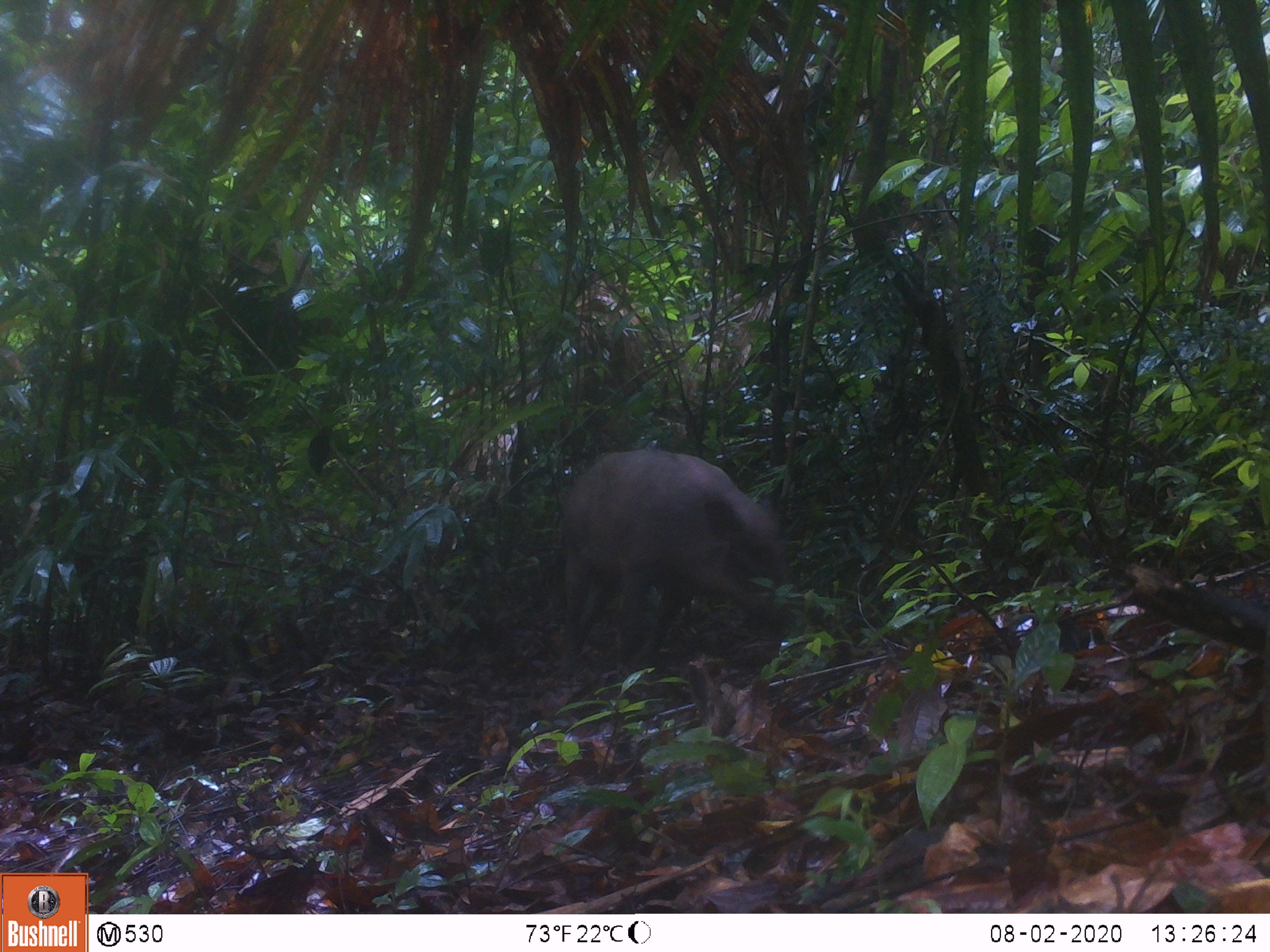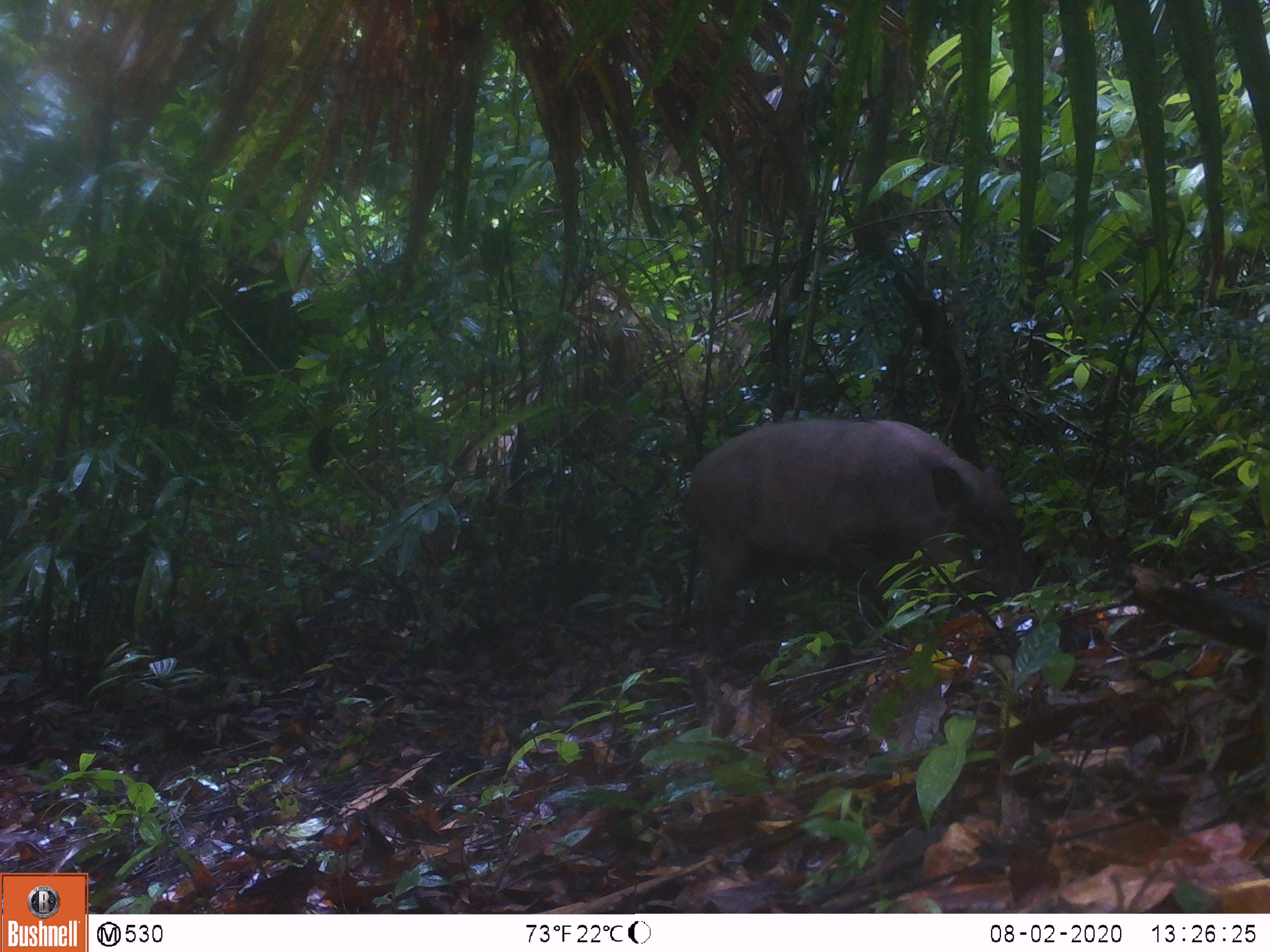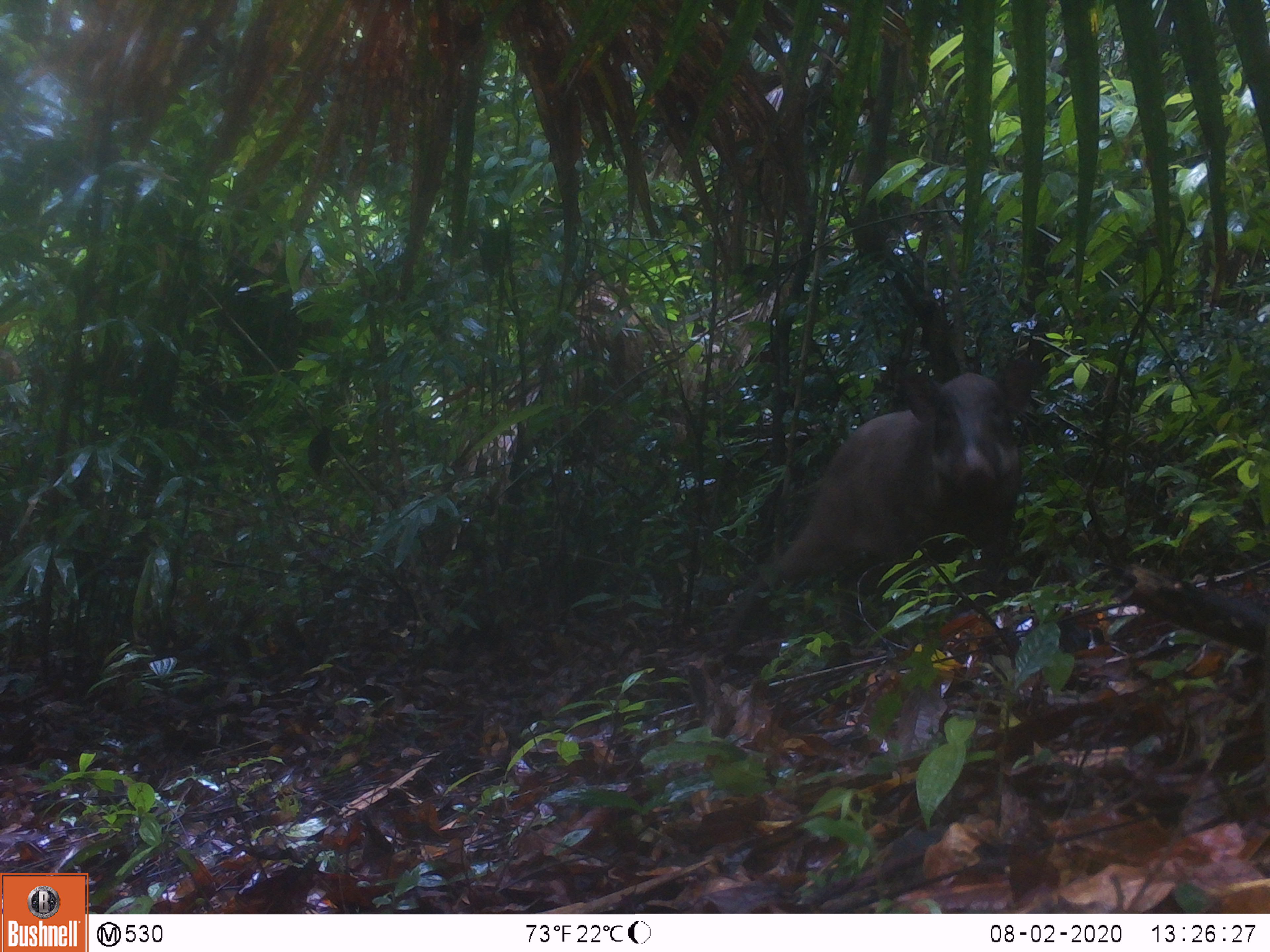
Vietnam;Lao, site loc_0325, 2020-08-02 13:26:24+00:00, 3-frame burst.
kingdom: Animalia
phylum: Chordata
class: Mammalia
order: Artiodactyla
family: Suidae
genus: Sus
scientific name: Sus scrofa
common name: eurasian wild pig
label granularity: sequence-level